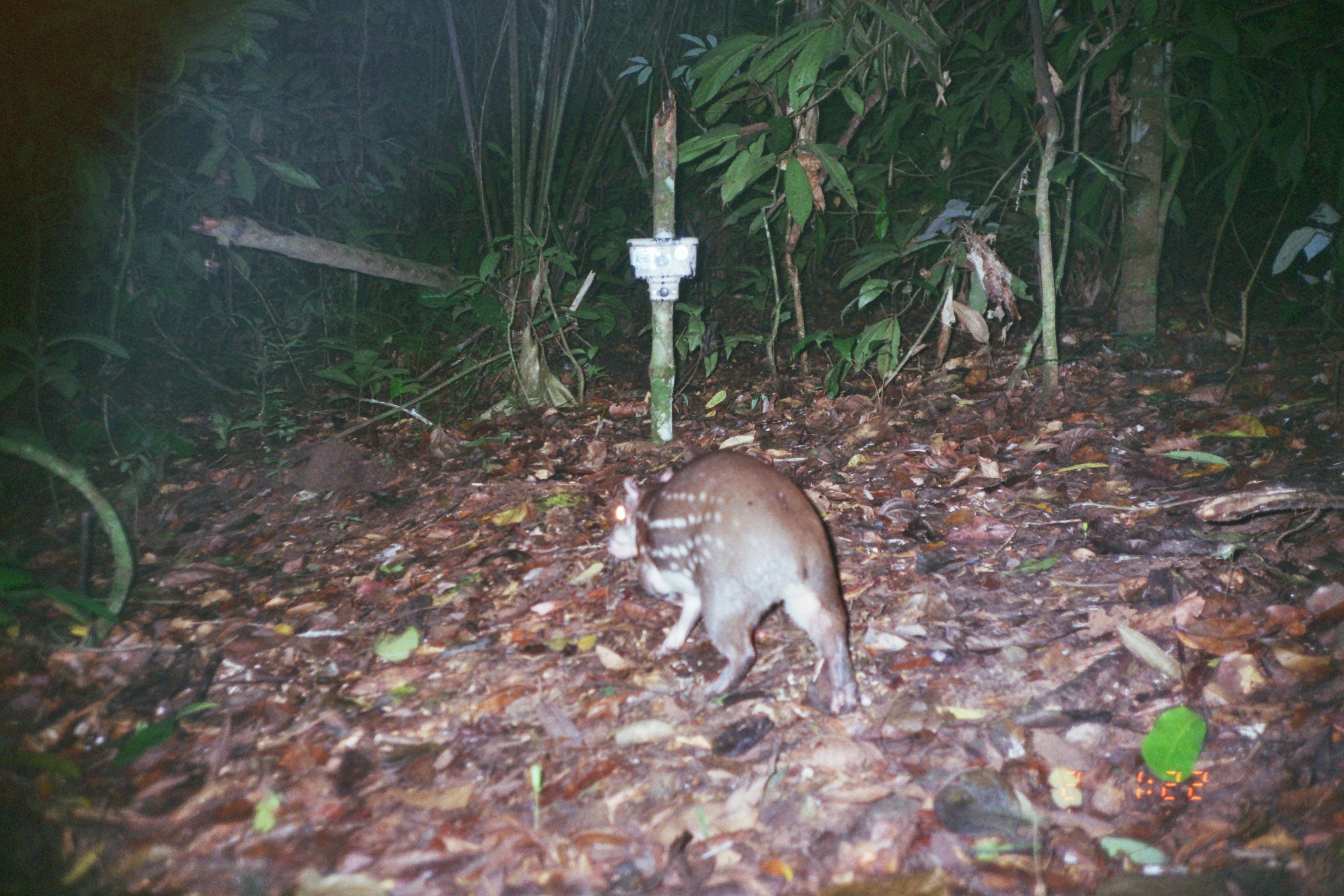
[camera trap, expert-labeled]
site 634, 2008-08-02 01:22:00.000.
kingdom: Animalia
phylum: Chordata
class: Mammalia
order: Rodentia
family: Cuniculidae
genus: Cuniculus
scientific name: Cuniculus paca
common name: spotted paca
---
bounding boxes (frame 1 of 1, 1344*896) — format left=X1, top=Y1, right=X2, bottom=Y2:
cuniculus paca: left=605, top=447, right=859, bottom=716